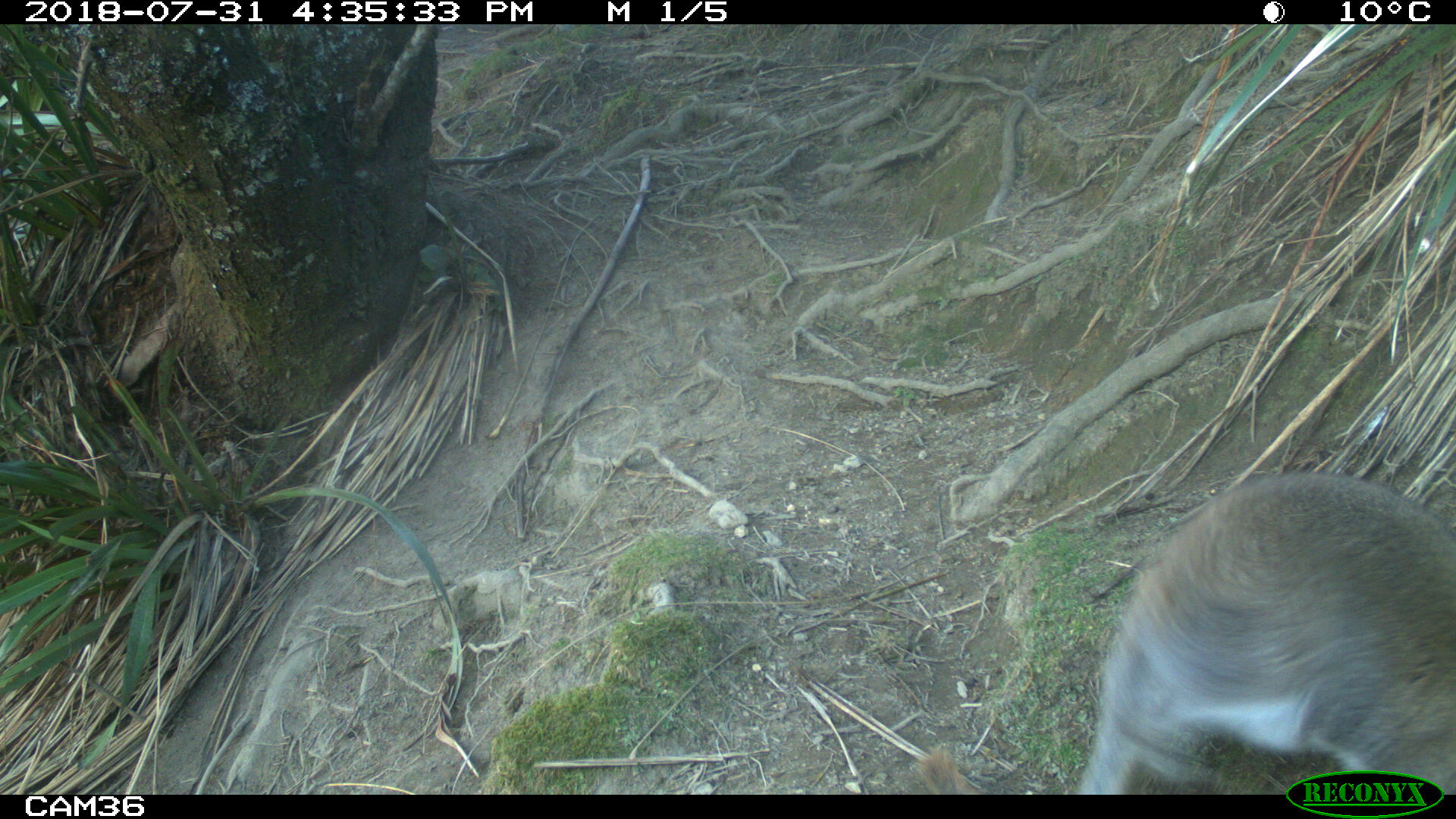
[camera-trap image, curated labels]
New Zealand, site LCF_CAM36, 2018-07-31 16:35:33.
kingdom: Animalia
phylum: Chordata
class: Mammalia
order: Diprotodontia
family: Macropodidae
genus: Notamacropus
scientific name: Notamacropus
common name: wallaby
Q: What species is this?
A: Wallaby (Notamacropus).